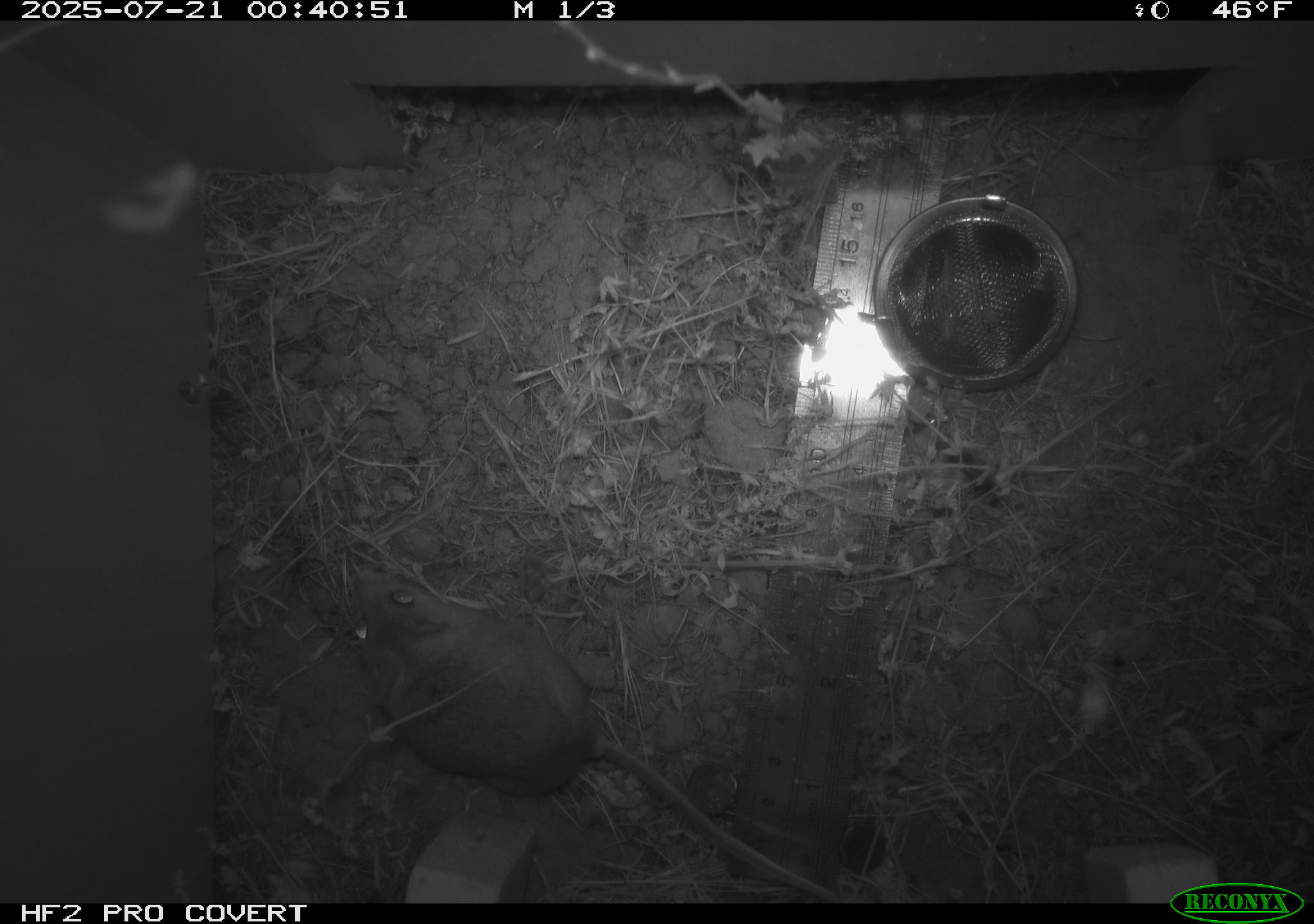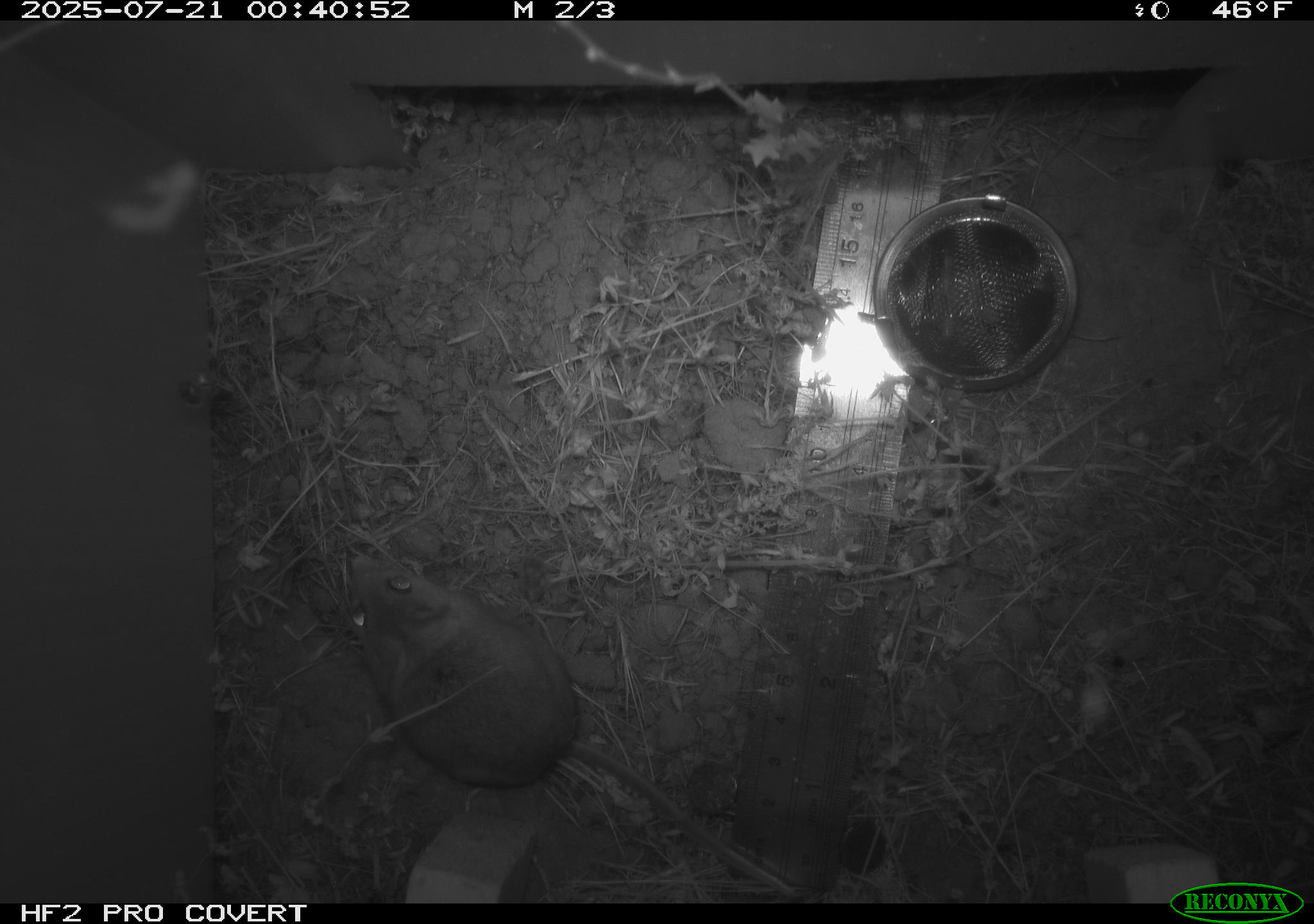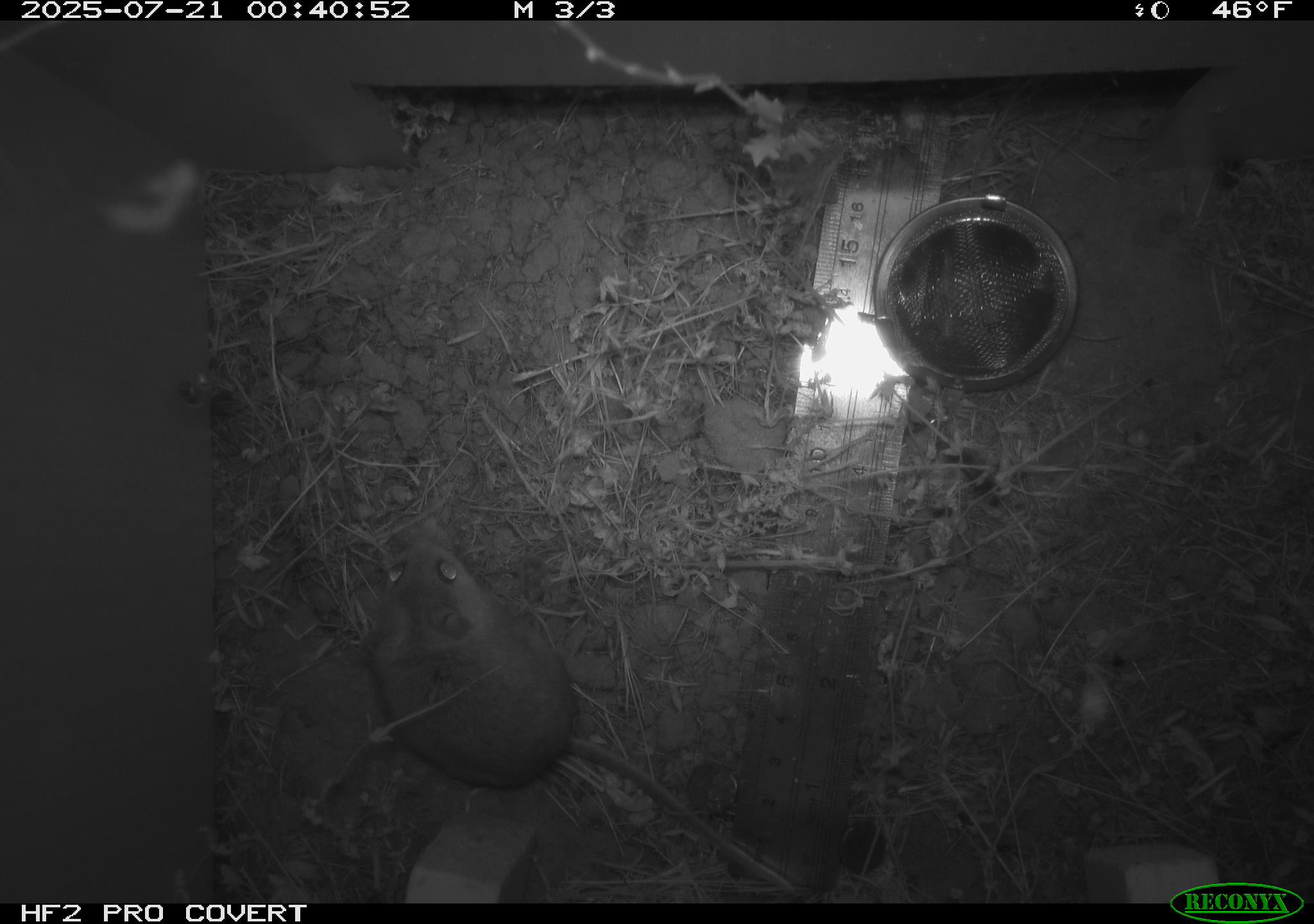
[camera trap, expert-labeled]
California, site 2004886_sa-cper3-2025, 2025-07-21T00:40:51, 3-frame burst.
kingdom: Animalia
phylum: Chordata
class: Mammalia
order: Rodentia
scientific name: Rodentia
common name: rodent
Rodent (Rodentia).